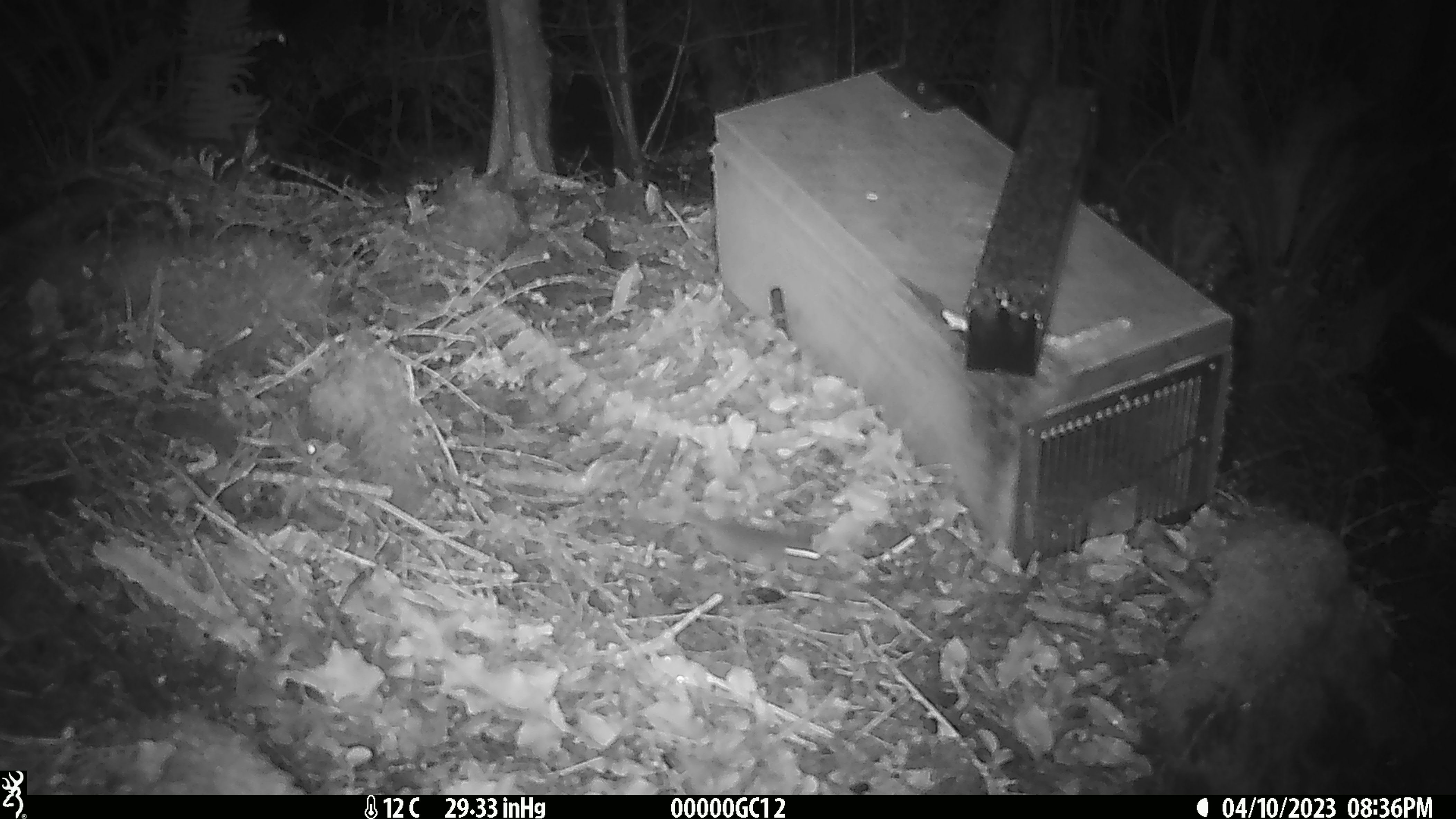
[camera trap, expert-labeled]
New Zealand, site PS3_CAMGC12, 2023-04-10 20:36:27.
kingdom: Animalia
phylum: Chordata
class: Mammalia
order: Rodentia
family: Muridae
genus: Mus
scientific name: Mus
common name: mouse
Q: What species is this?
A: Mouse (Mus).